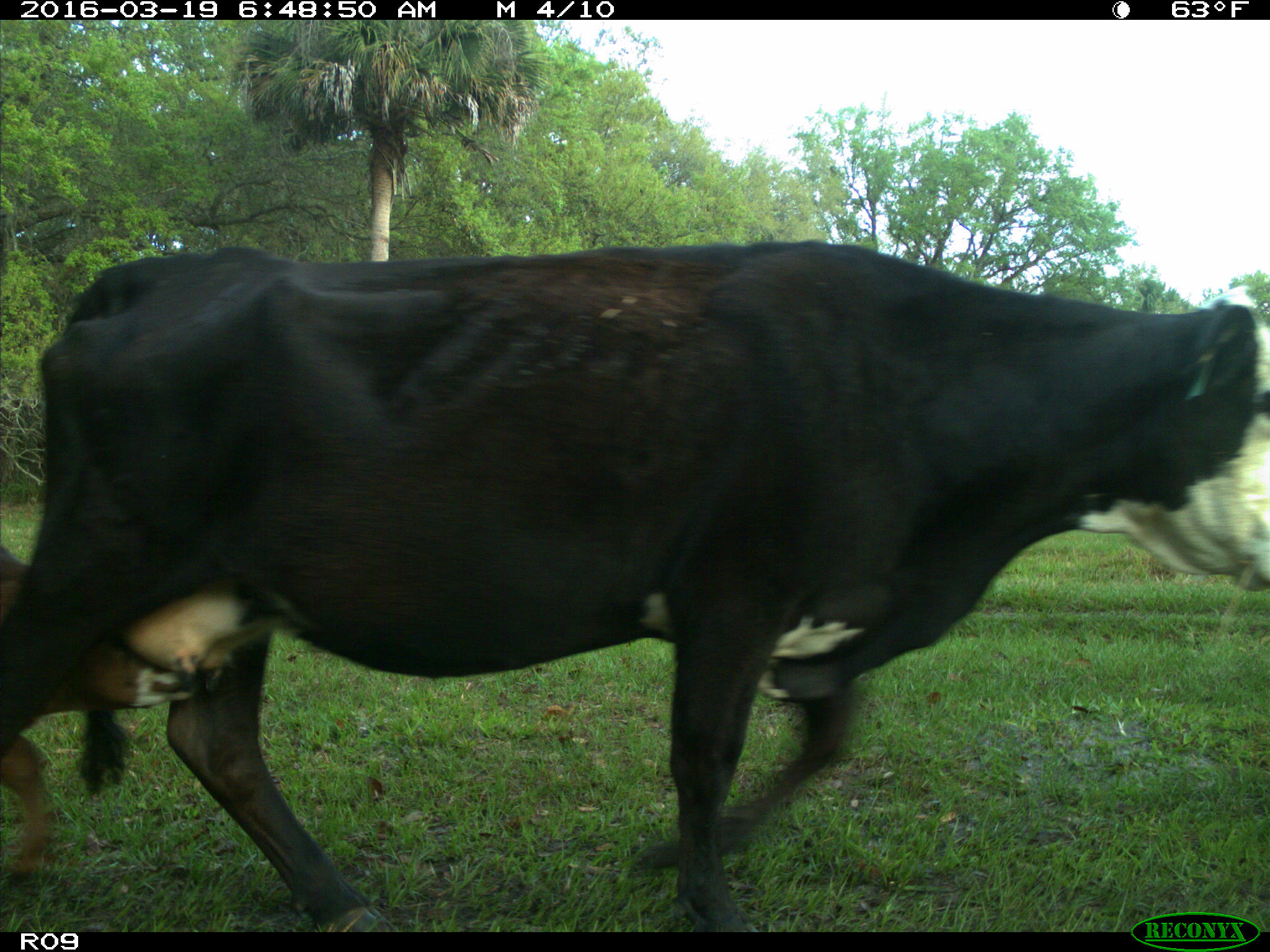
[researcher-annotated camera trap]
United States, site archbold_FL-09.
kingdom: Animalia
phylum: Chordata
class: Mammalia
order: Artiodactyla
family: Bovidae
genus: Bos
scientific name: Bos taurus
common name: domestic cow